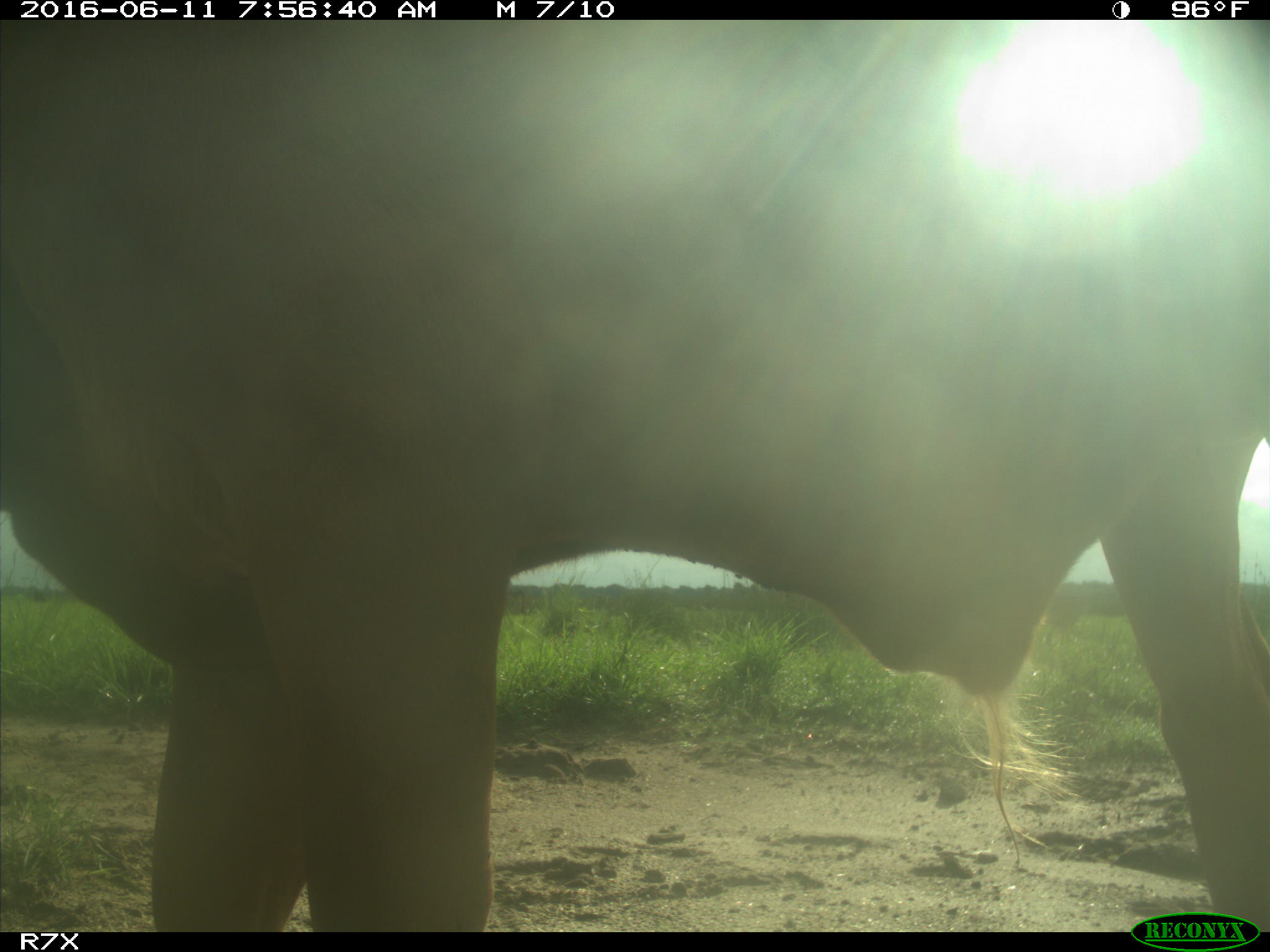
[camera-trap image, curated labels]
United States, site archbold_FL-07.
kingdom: Animalia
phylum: Chordata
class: Mammalia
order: Artiodactyla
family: Bovidae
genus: Bos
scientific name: Bos taurus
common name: domestic cow